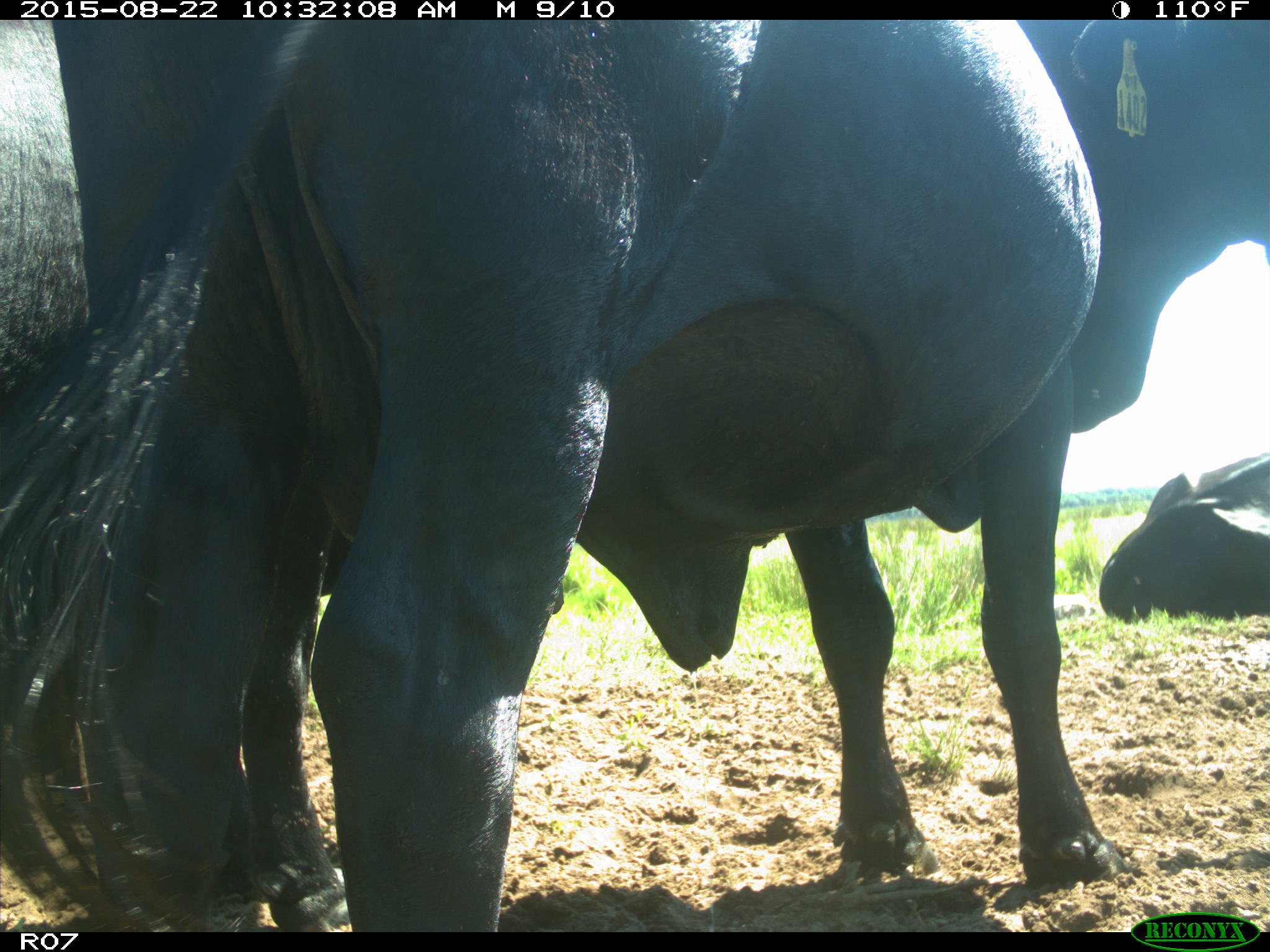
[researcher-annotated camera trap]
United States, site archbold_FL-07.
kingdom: Animalia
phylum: Chordata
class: Mammalia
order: Artiodactyla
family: Bovidae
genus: Bos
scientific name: Bos taurus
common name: domestic cow